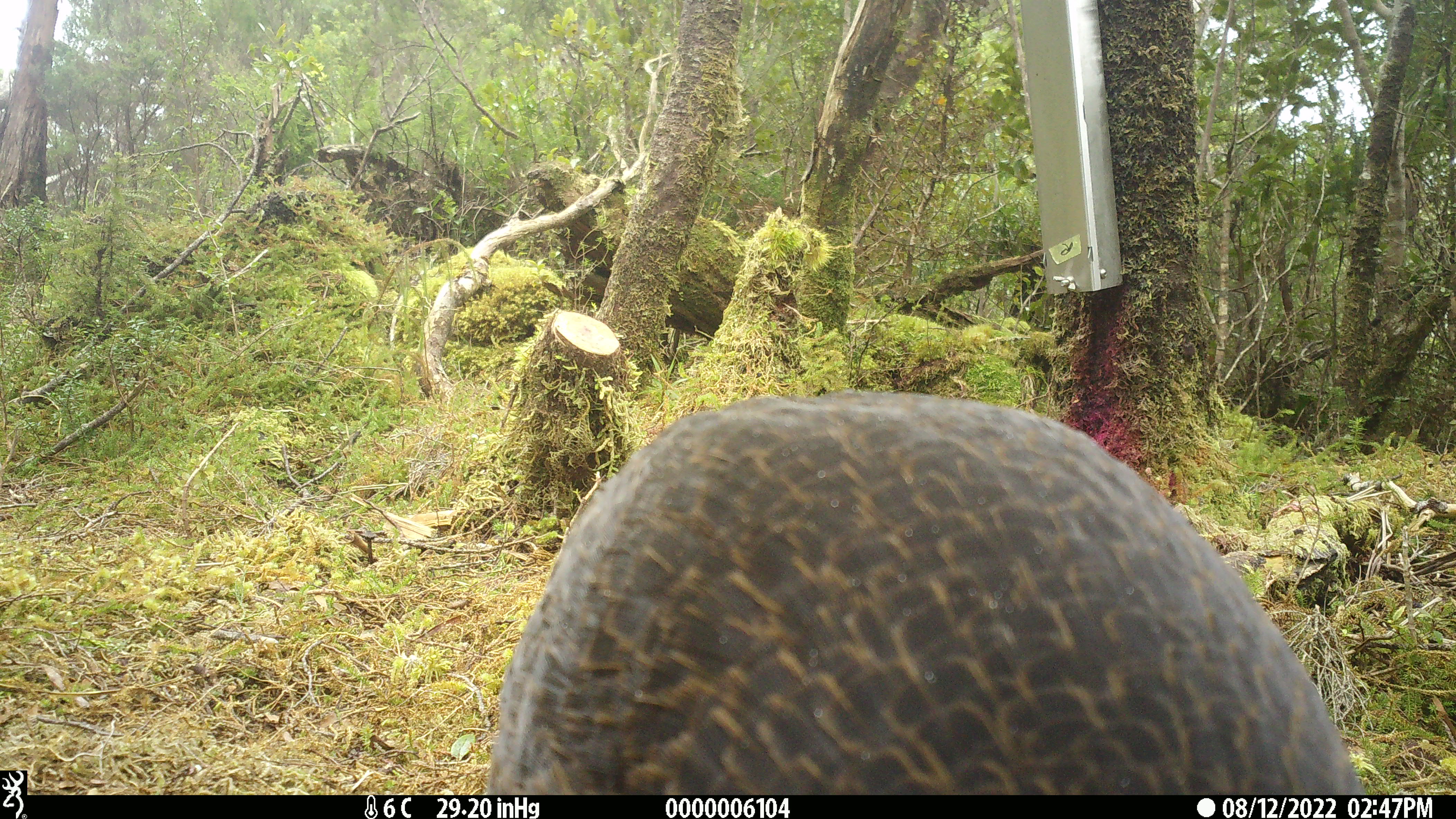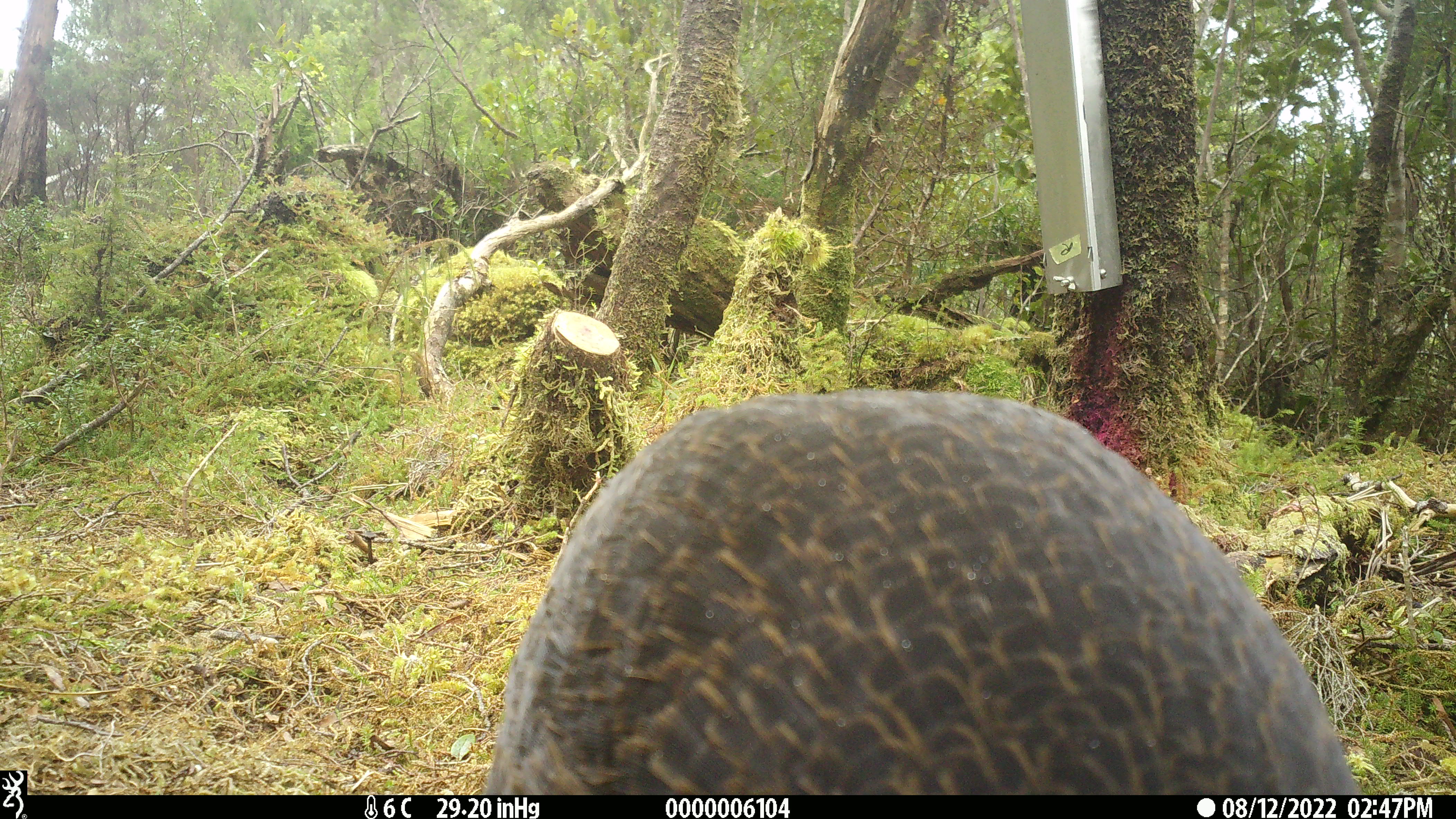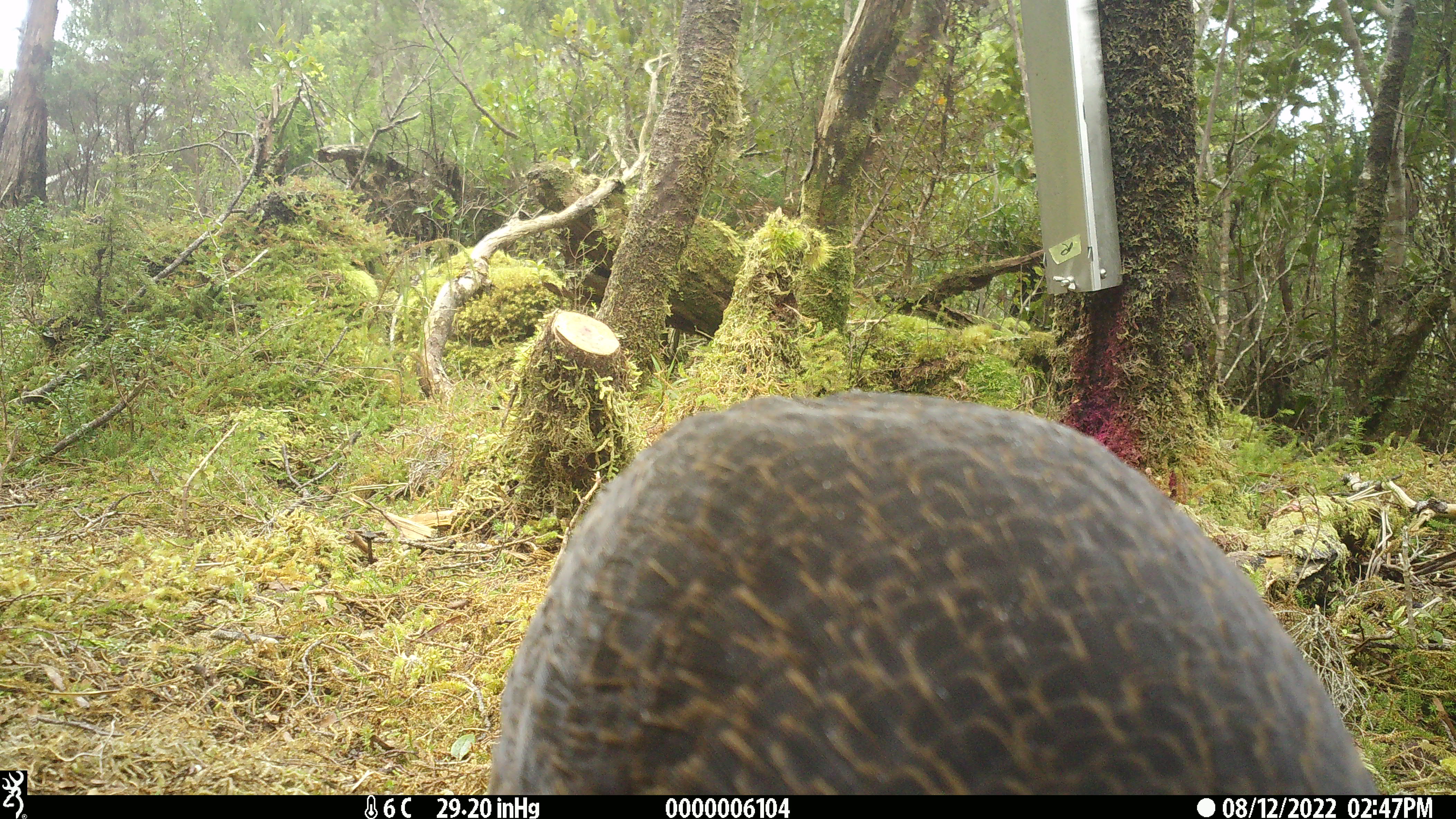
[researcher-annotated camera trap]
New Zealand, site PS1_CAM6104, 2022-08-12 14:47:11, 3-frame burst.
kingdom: Animalia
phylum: Chordata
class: Aves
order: Gruiformes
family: Rallidae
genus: Gallirallus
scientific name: Gallirallus australis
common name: weka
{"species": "weka (Gallirallus australis)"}